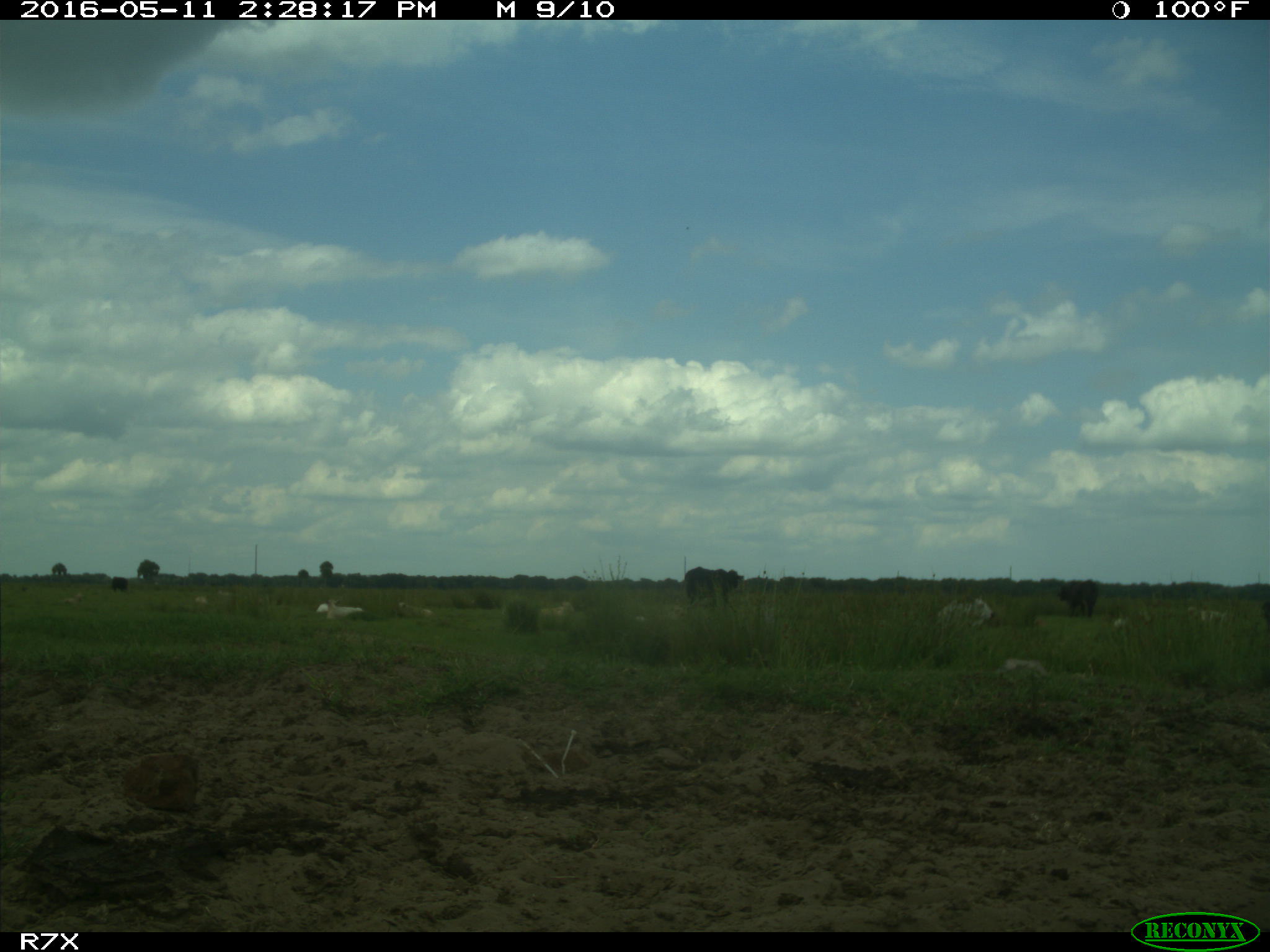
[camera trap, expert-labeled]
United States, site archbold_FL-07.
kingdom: Animalia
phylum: Chordata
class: Mammalia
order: Artiodactyla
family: Bovidae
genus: Bos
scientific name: Bos taurus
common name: domestic cow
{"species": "Bos taurus (domestic cow)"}